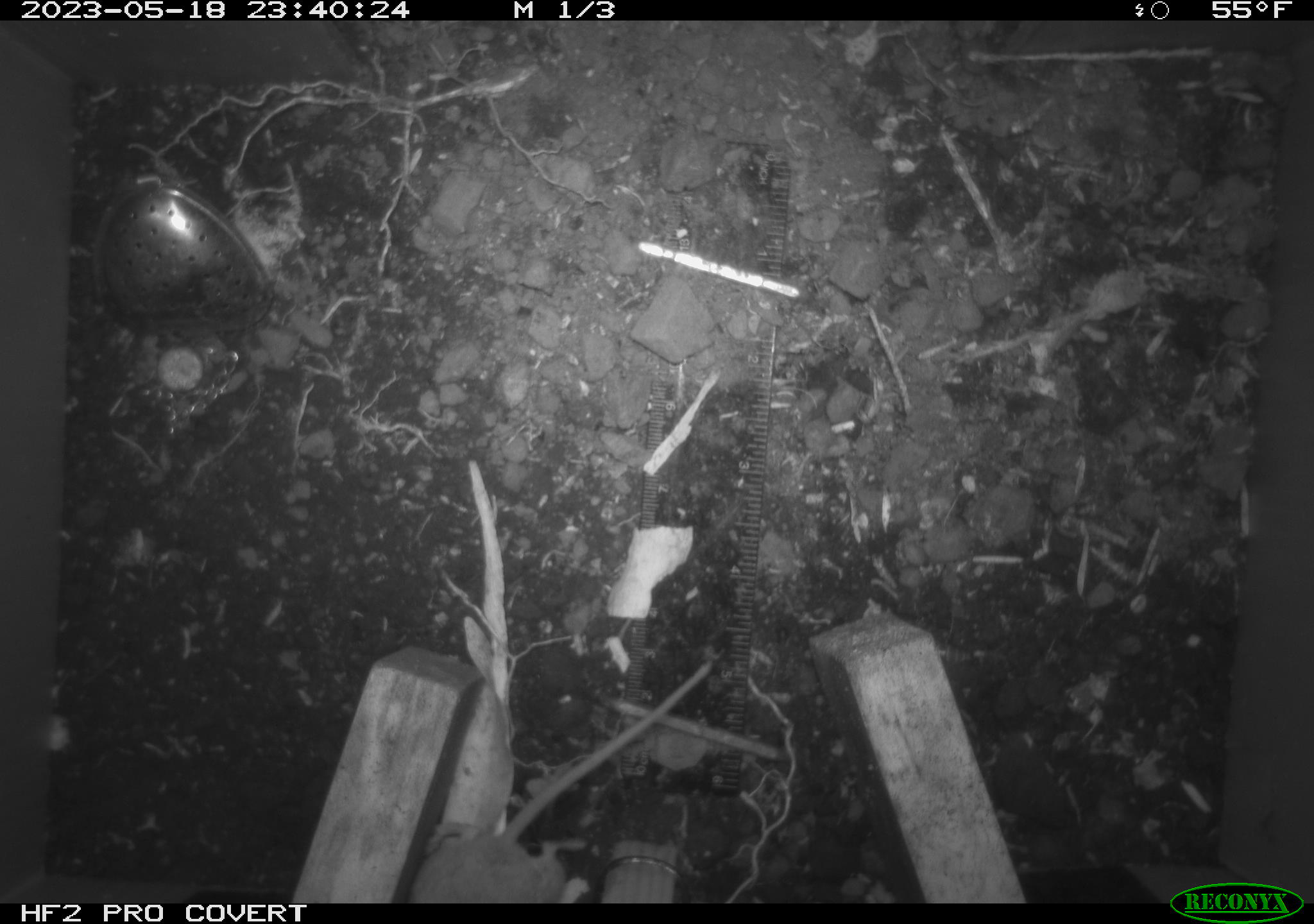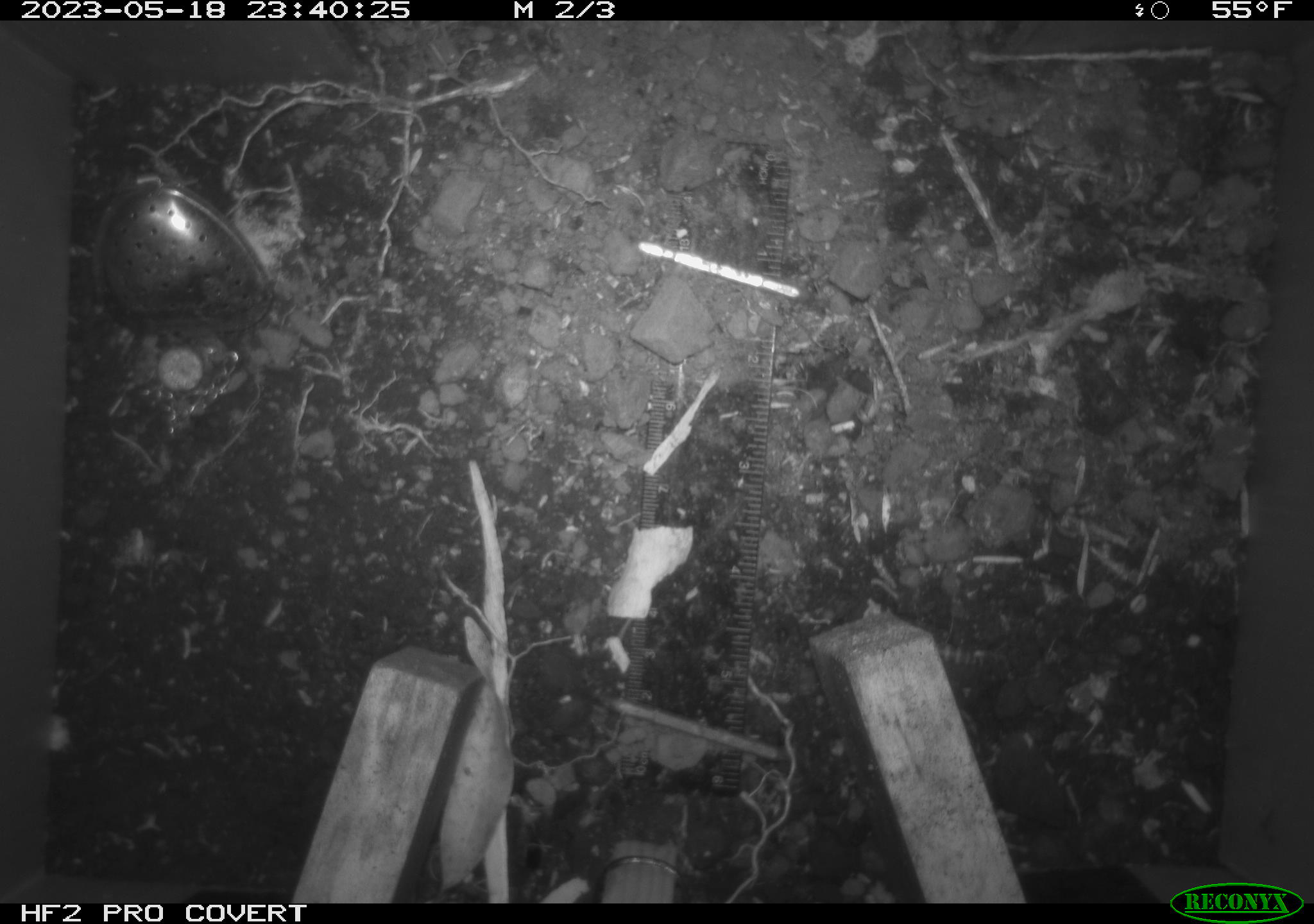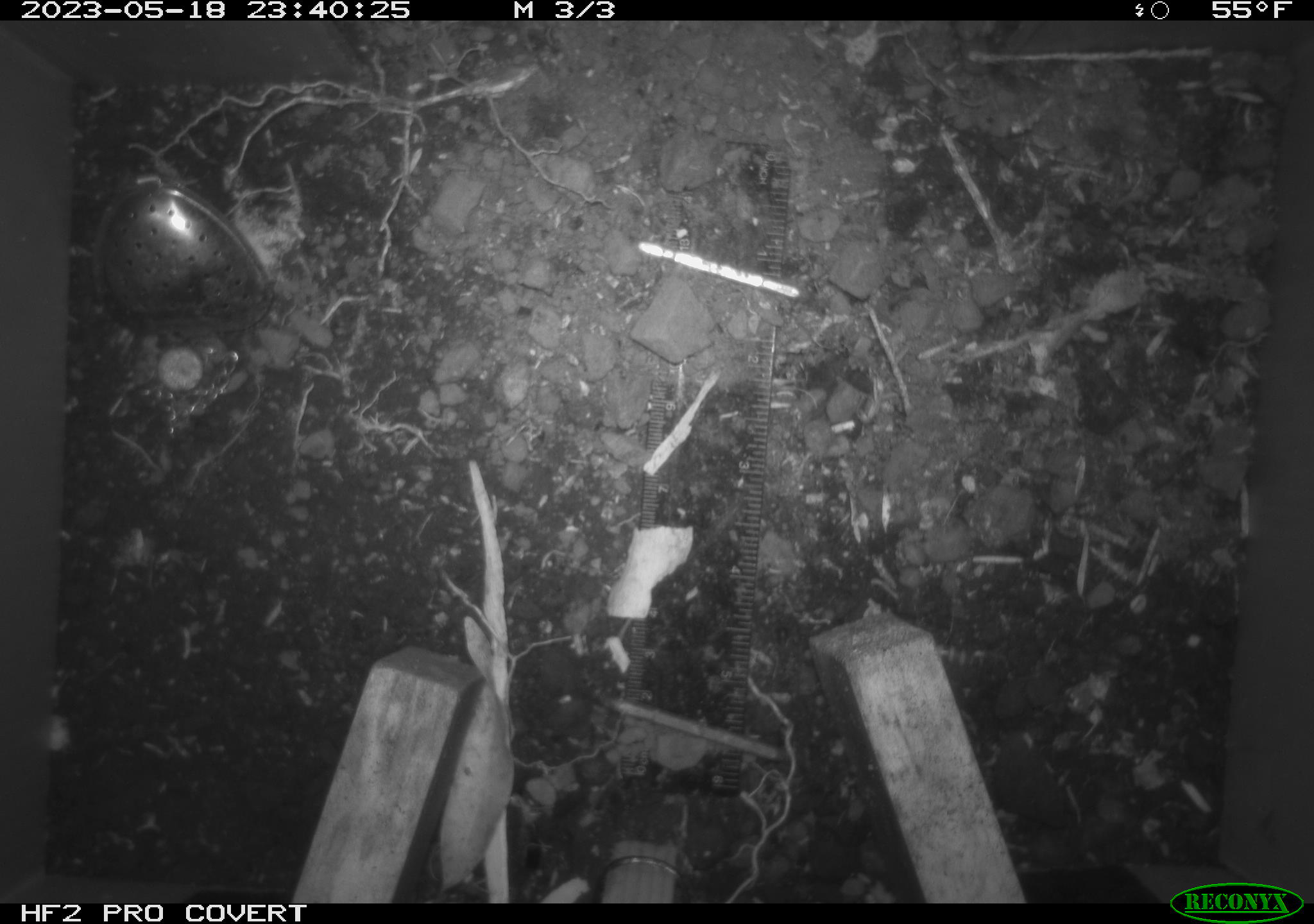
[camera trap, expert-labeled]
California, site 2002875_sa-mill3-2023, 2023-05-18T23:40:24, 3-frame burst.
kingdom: Animalia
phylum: Chordata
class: Mammalia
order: Rodentia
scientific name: Rodentia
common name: mouse species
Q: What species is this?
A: Mouse species (Rodentia).